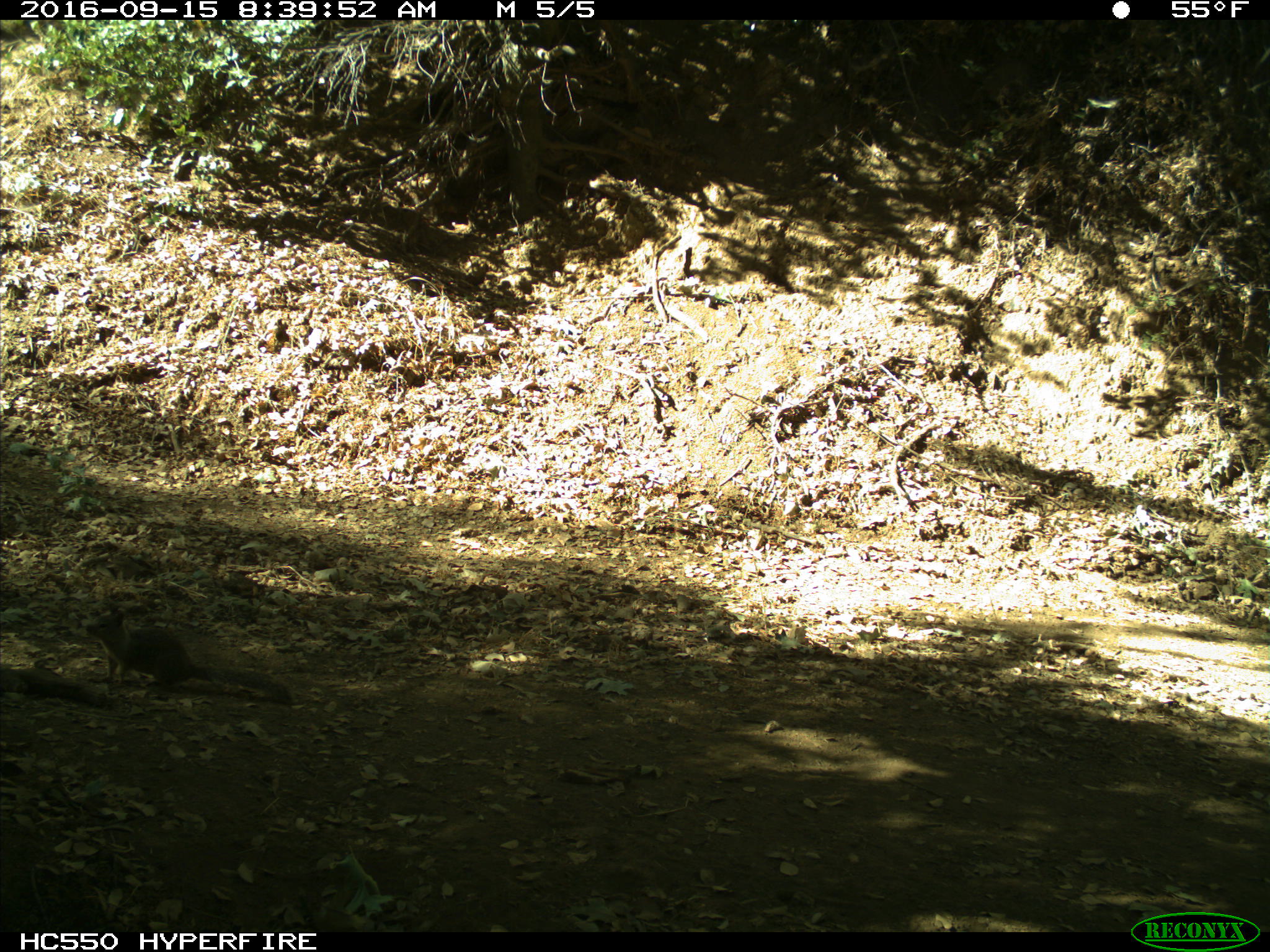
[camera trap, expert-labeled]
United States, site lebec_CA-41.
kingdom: Animalia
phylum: Chordata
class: Mammalia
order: Rodentia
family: Sciuridae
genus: Otospermophilus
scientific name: Otospermophilus beecheyi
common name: california ground squirrel